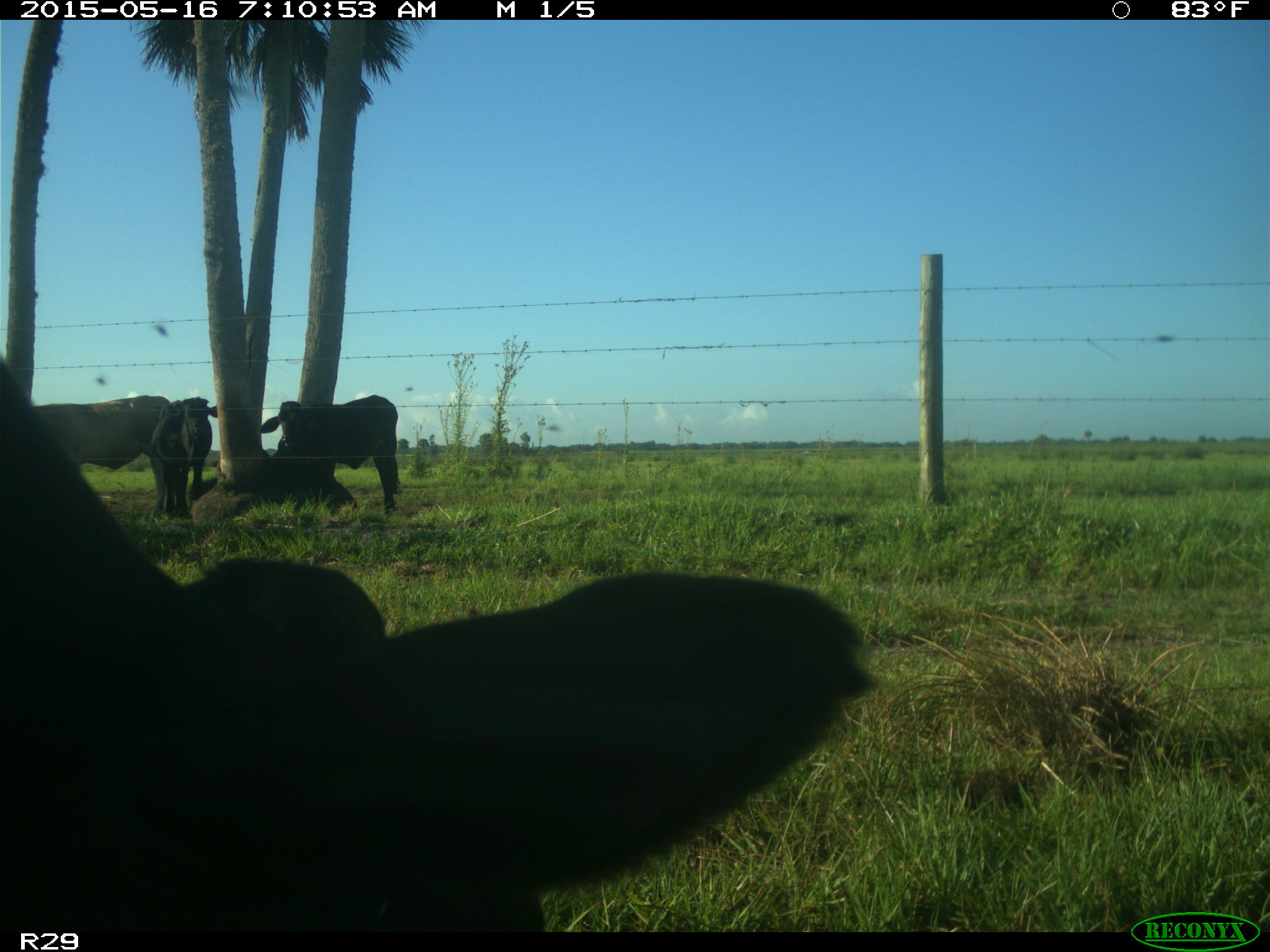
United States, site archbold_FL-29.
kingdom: Animalia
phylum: Chordata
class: Mammalia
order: Artiodactyla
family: Bovidae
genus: Bos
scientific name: Bos taurus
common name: domestic cow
Bos taurus (domestic cow).